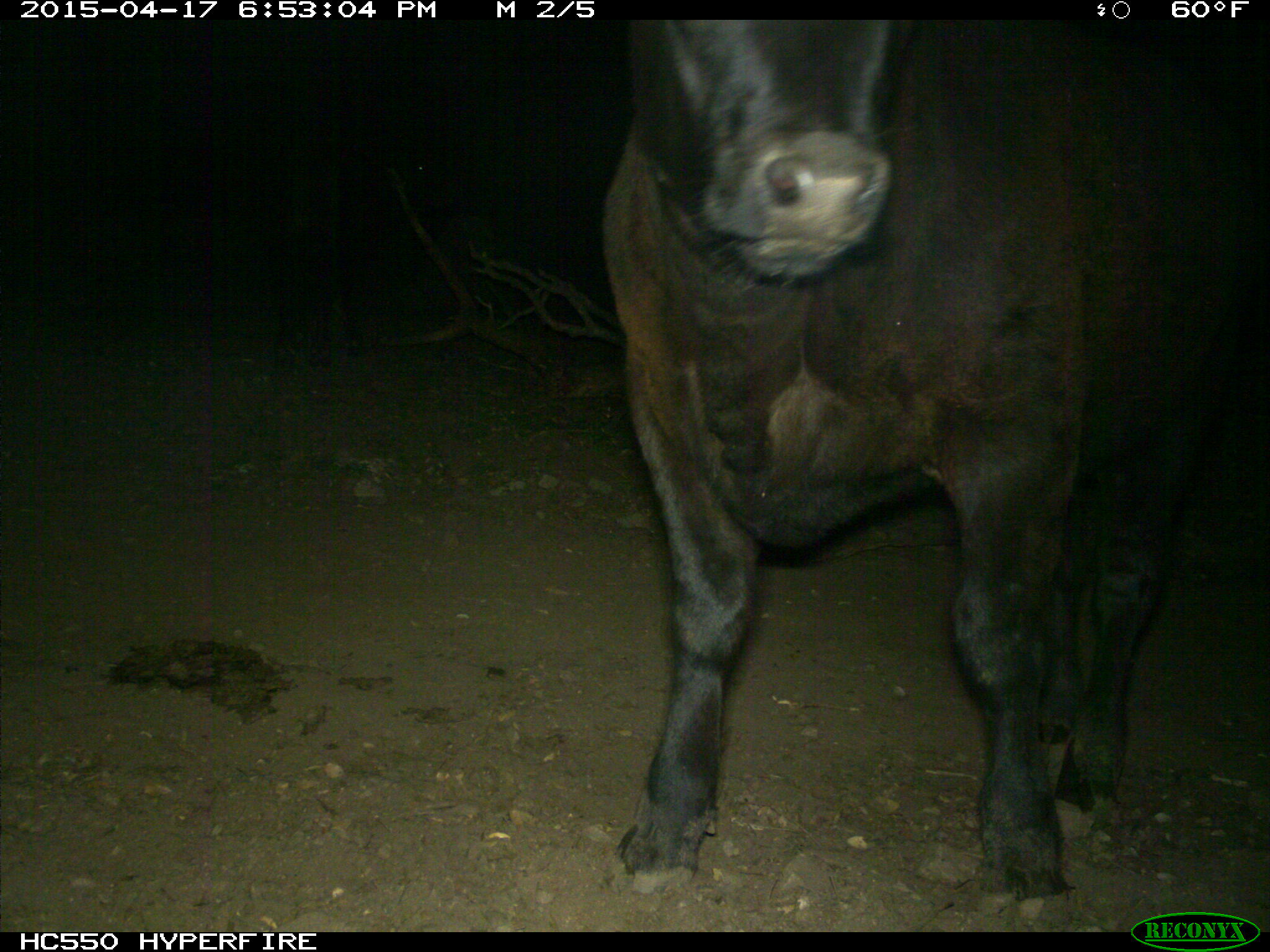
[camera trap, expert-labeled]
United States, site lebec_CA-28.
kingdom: Animalia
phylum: Chordata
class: Mammalia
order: Artiodactyla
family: Bovidae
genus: Bos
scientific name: Bos taurus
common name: domestic cow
Bos taurus (domestic cow).